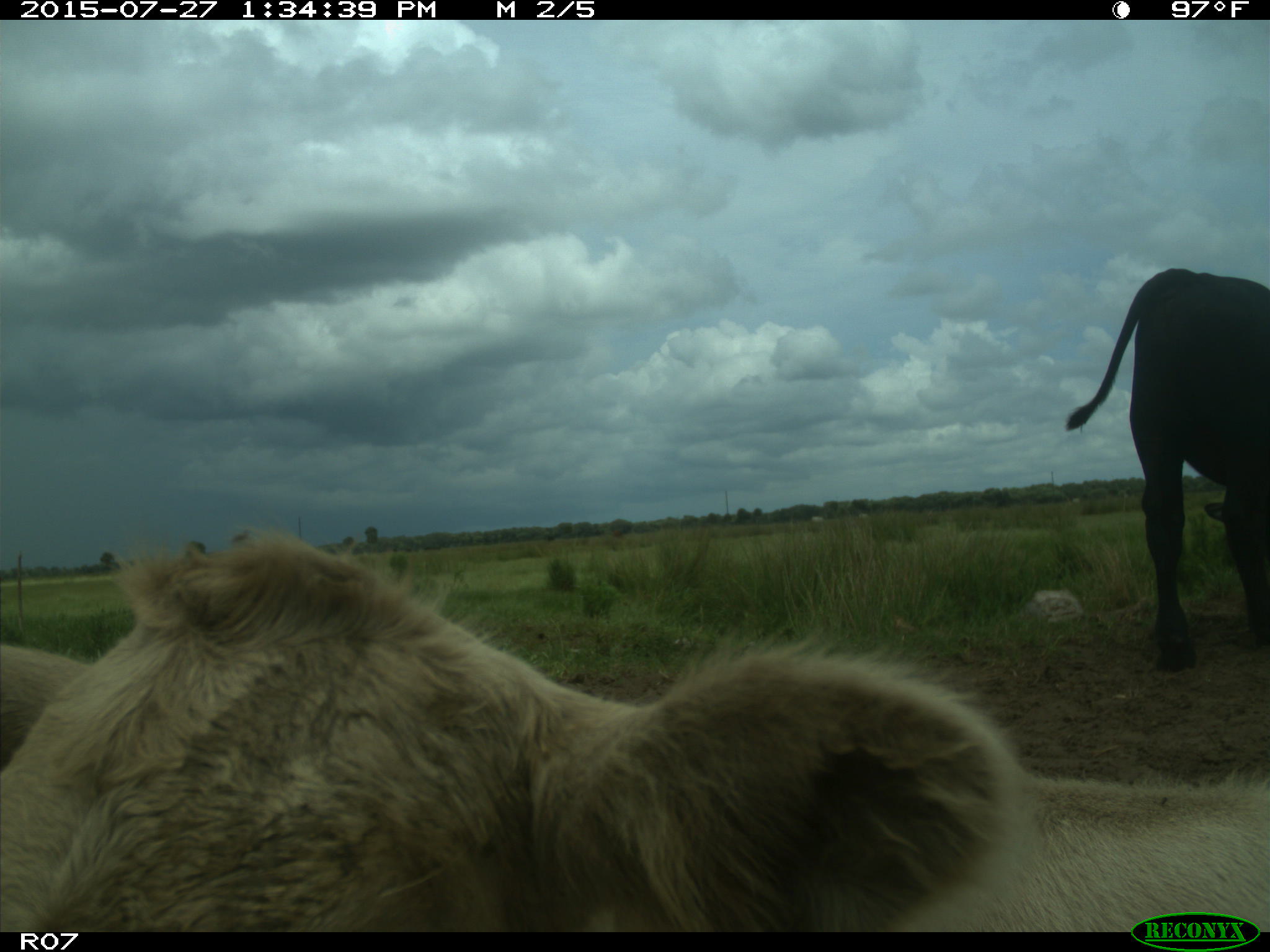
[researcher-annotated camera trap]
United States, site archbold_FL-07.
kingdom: Animalia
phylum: Chordata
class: Mammalia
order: Artiodactyla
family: Bovidae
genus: Bos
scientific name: Bos taurus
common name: domestic cow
Bos taurus (domestic cow).